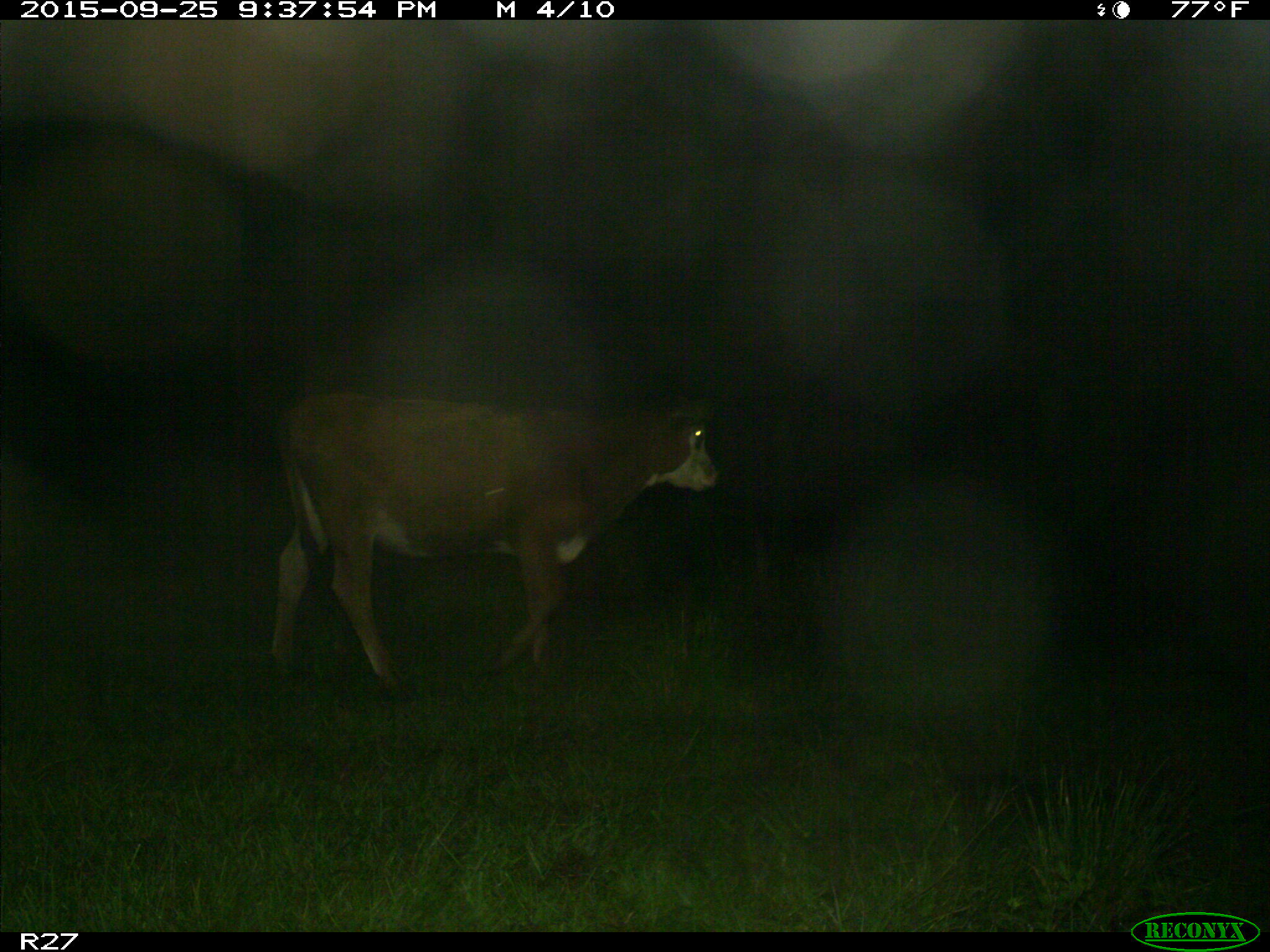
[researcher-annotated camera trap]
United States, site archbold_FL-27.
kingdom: Animalia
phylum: Chordata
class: Mammalia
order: Artiodactyla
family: Bovidae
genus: Bos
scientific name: Bos taurus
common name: domestic cow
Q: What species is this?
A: Bos taurus (domestic cow).